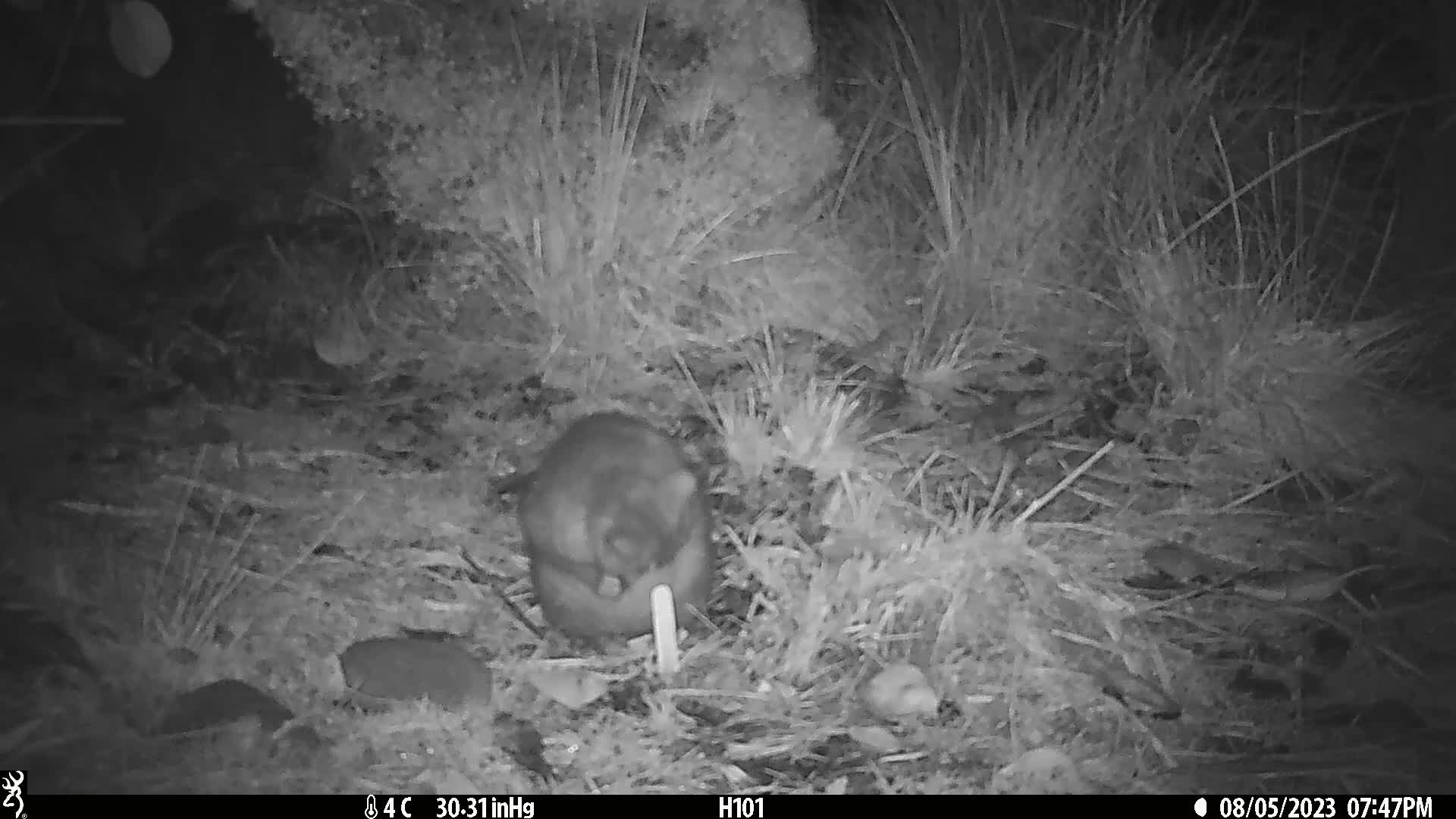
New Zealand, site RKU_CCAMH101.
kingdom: Animalia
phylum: Chordata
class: Mammalia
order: Diprotodontia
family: Phalangeridae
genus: Trichosurus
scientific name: Trichosurus vulpecula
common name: common brushtail possum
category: possum